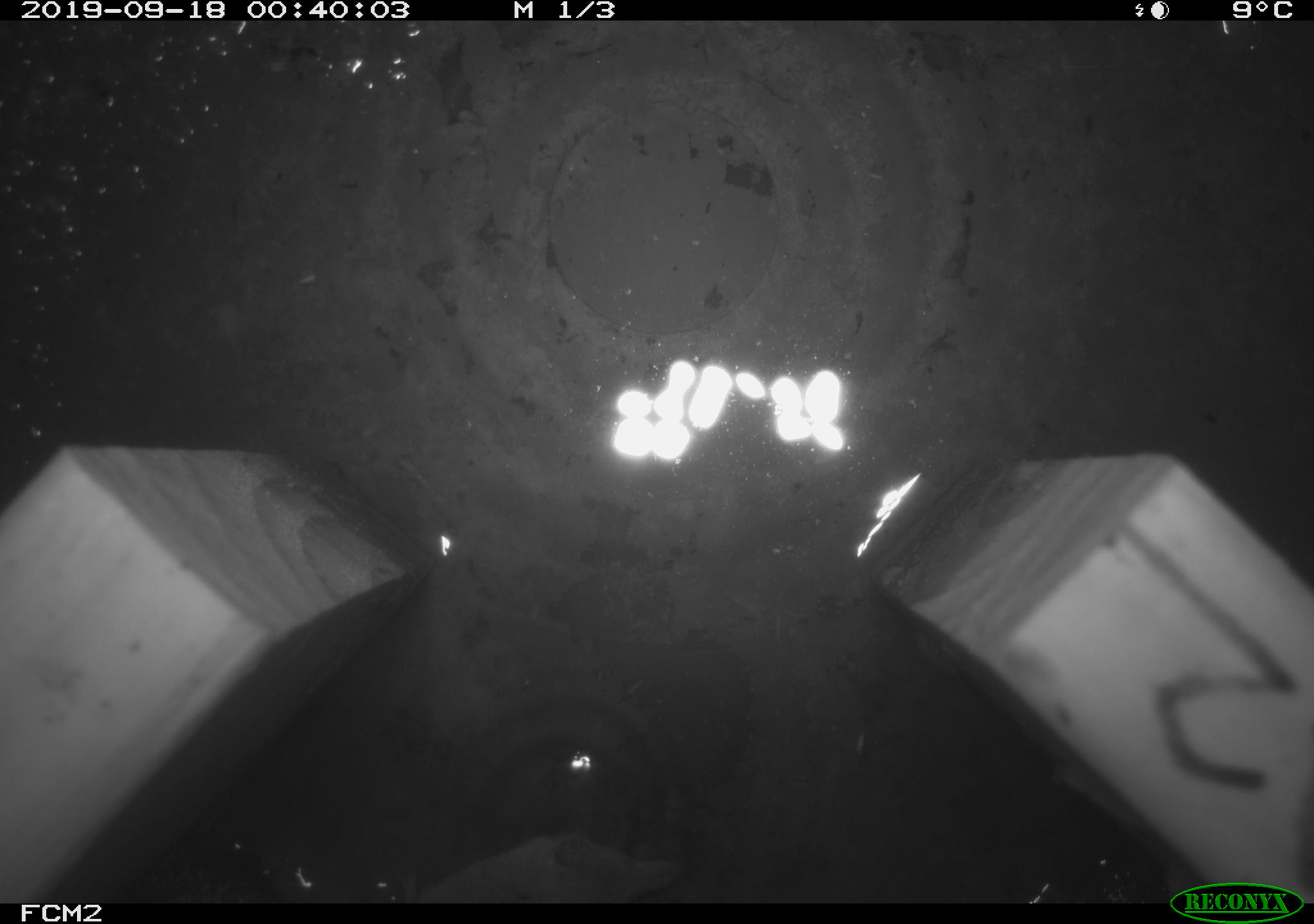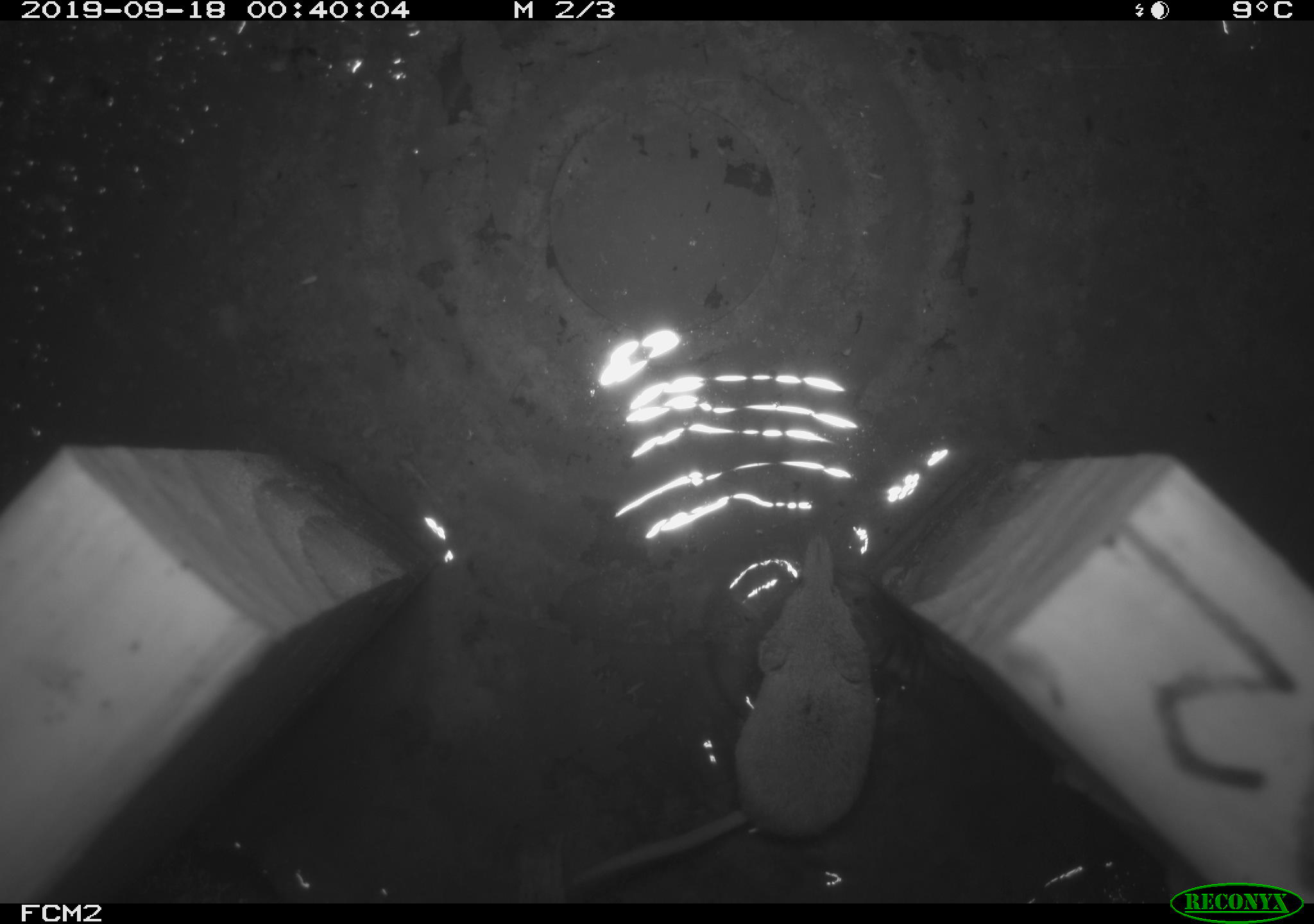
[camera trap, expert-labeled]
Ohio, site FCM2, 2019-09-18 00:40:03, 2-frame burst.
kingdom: Animalia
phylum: Chordata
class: Mammalia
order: Eulipotyphla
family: Soricidae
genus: Sorex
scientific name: Sorex cinereus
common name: masked shrew